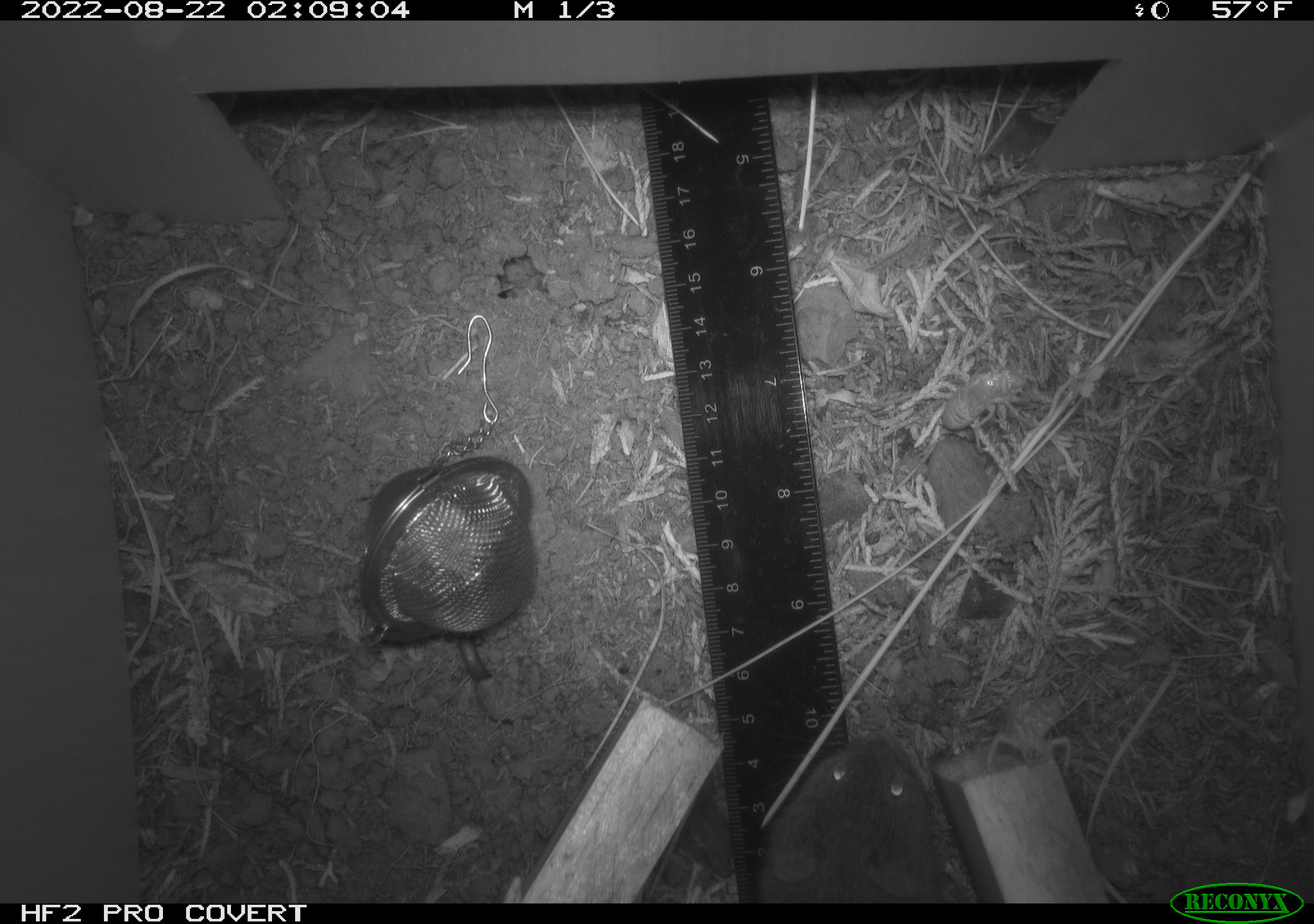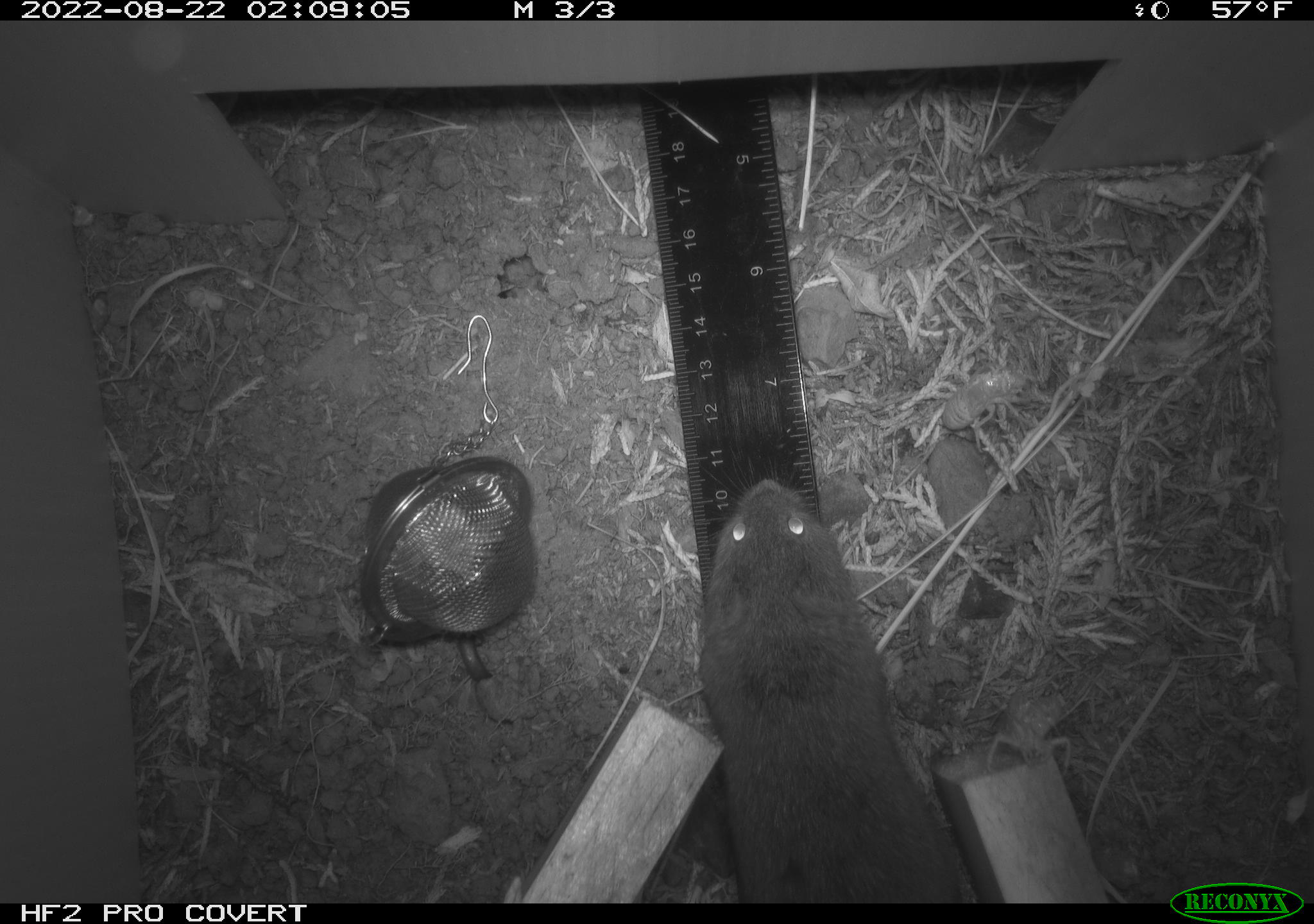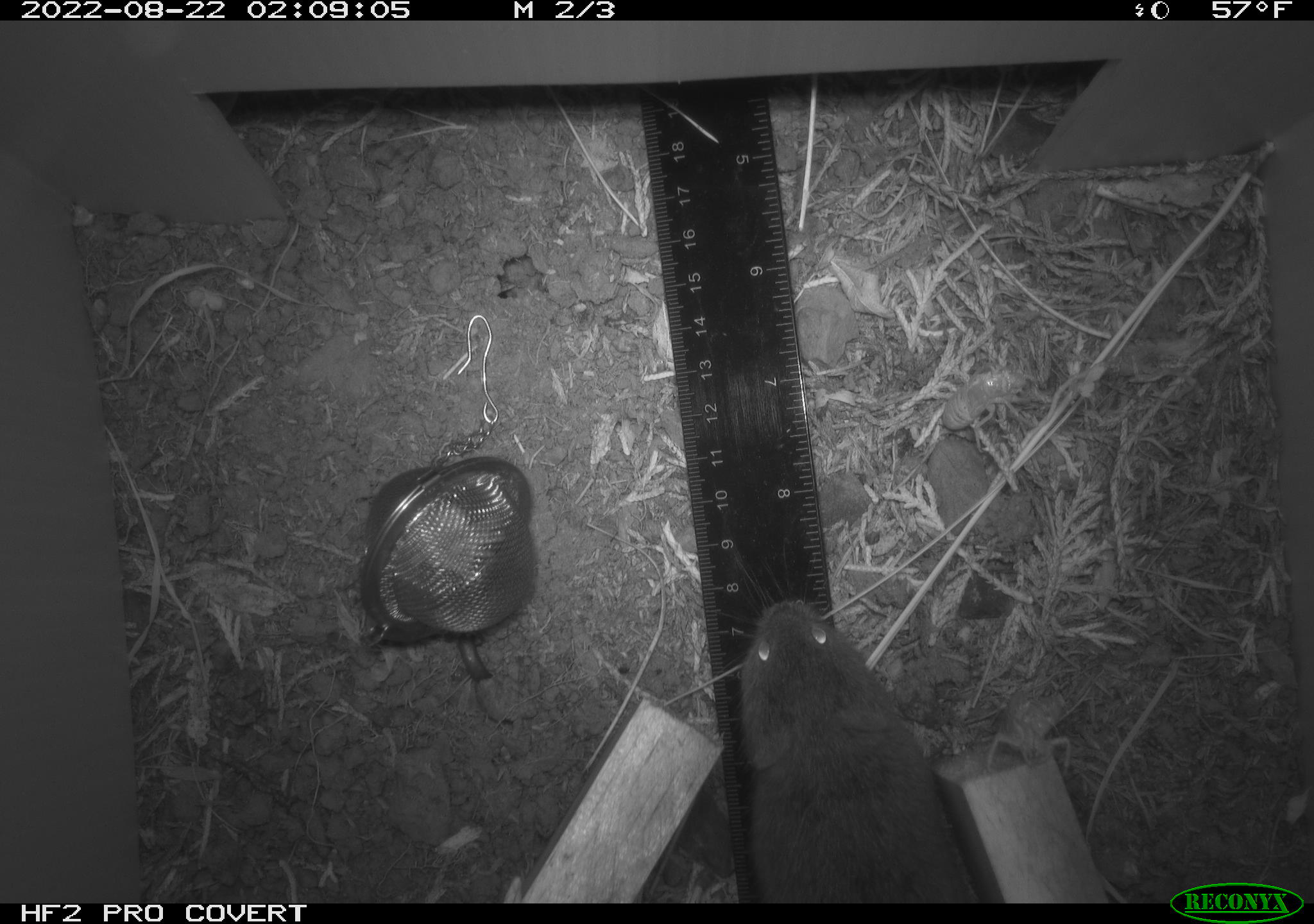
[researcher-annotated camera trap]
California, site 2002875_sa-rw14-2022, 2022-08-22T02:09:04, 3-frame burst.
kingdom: Animalia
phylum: Chordata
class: Mammalia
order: Rodentia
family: Cricetidae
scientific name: Arvicolinae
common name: voles, lemmings, and muskrats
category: arvicolinae subfamily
Arvicolinae subfamily (voles, lemmings, and muskrats) (Arvicolinae).